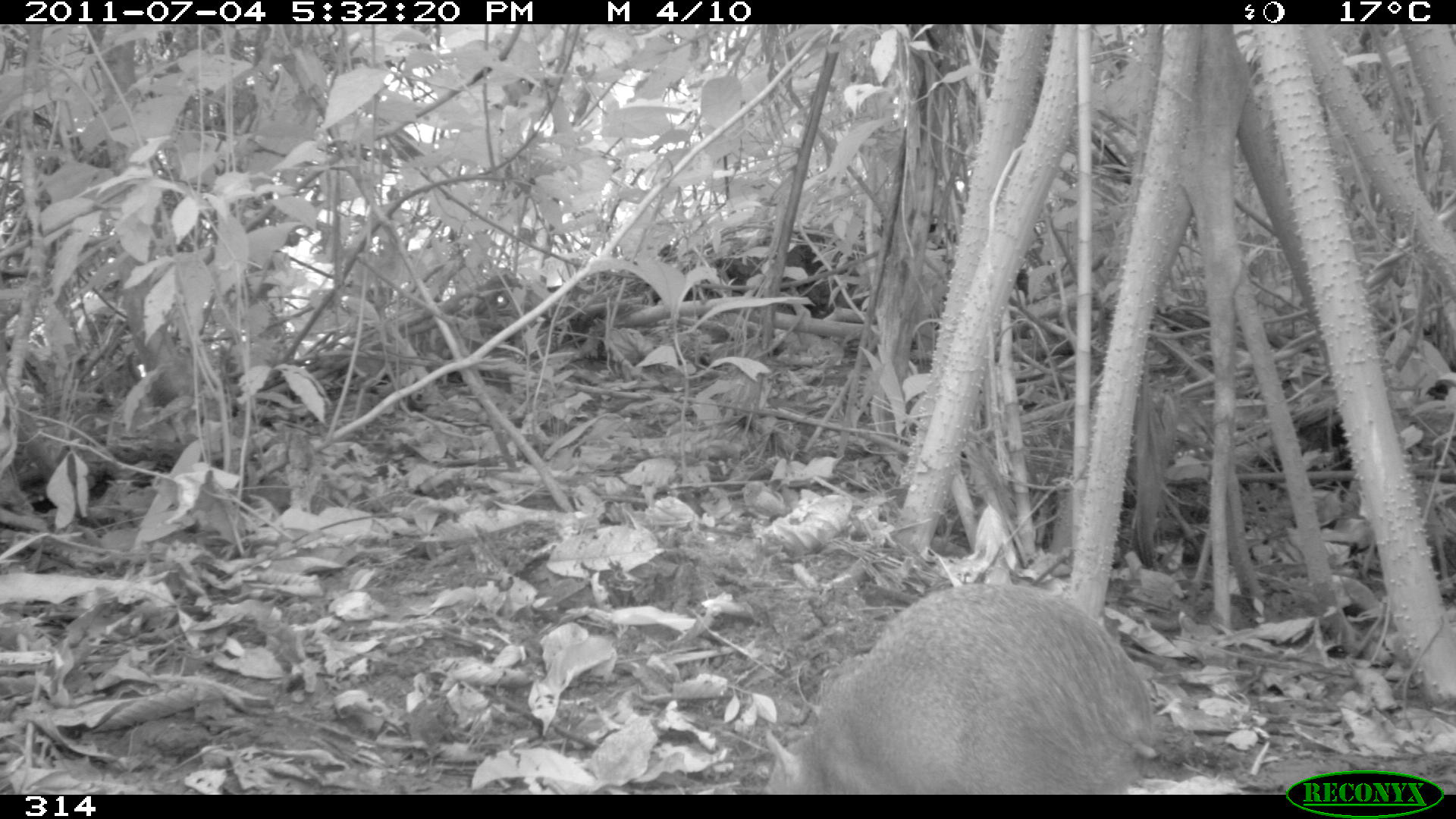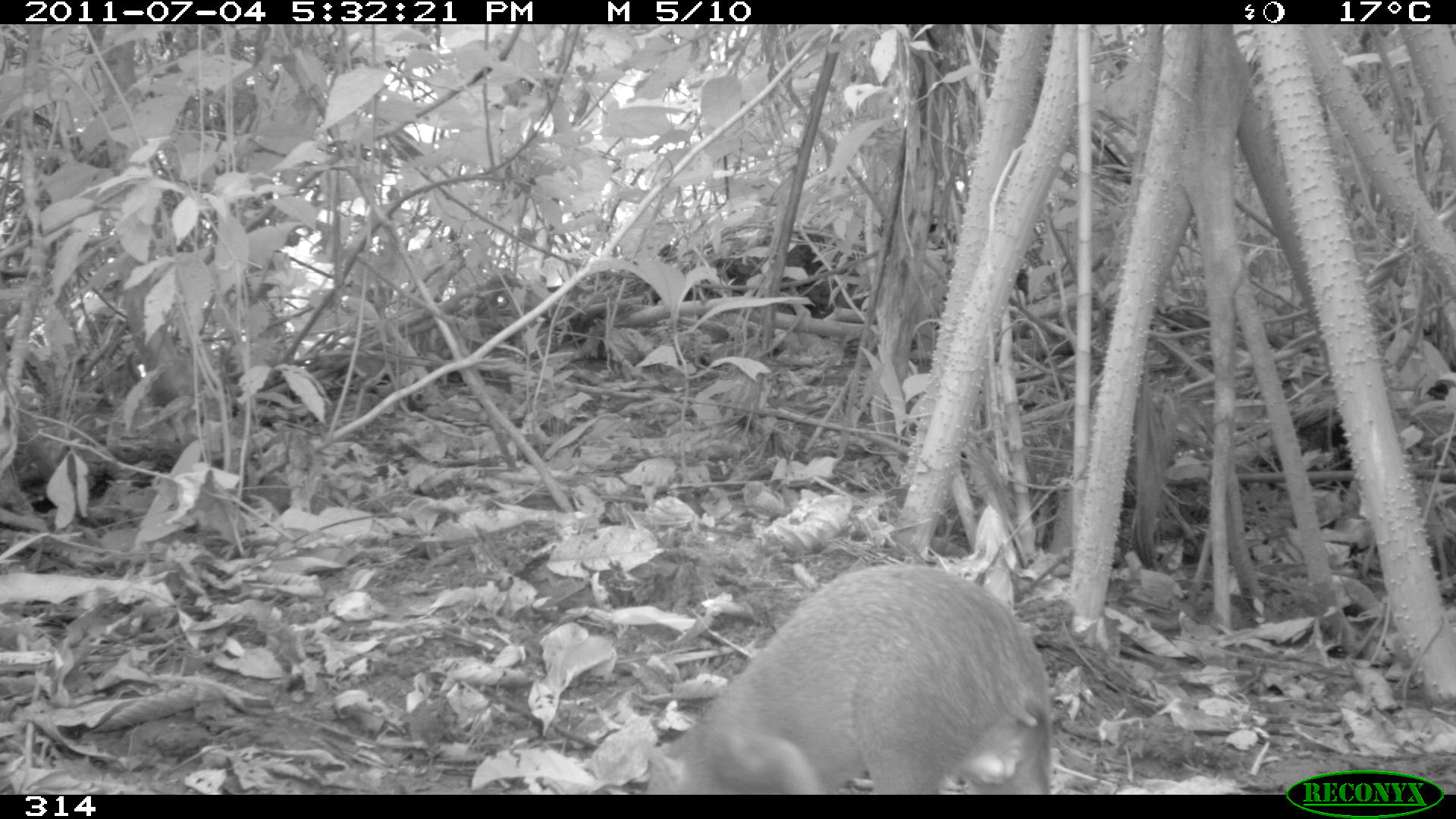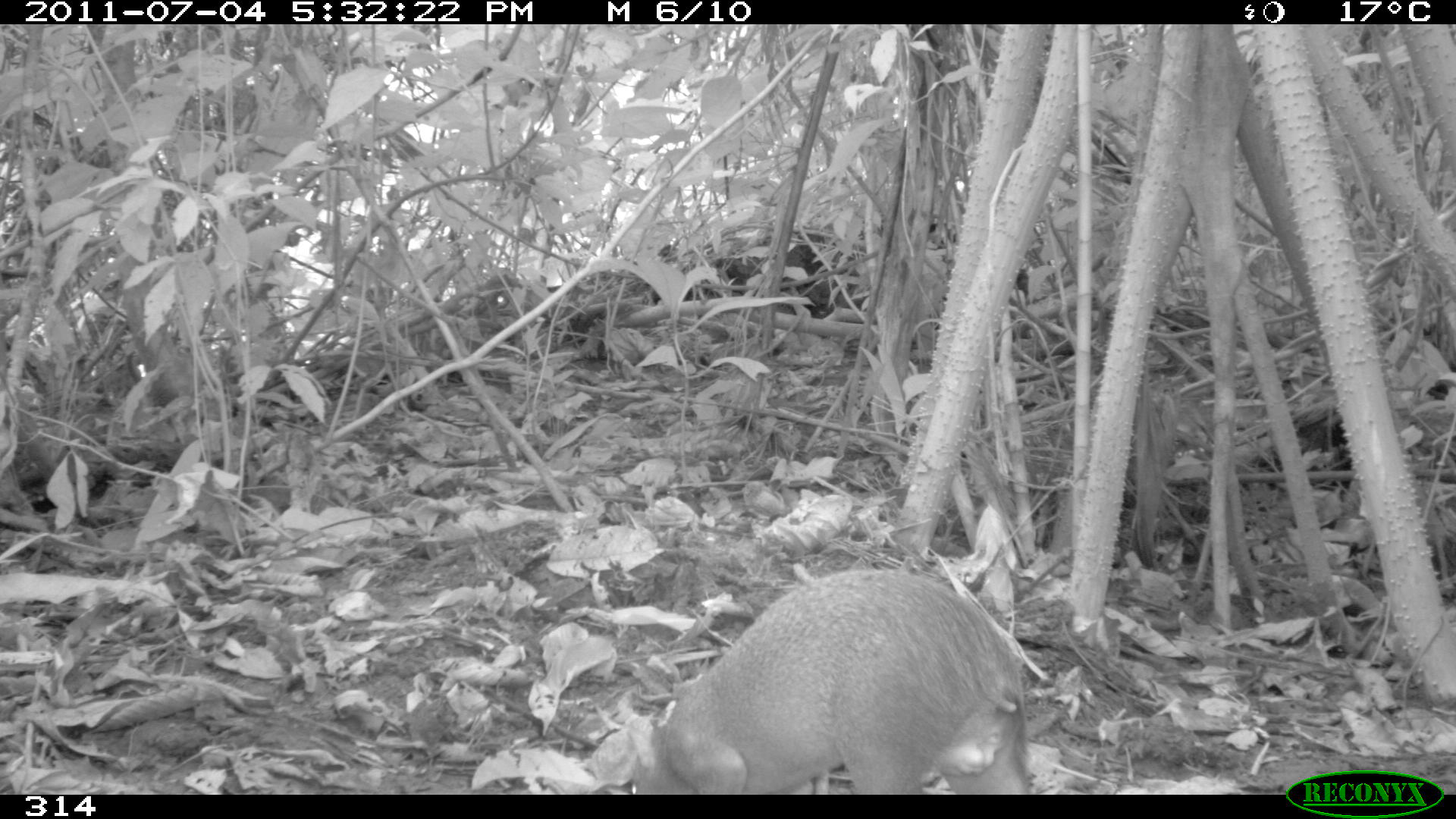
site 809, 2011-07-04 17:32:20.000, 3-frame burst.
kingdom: Animalia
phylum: Chordata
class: Mammalia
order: Rodentia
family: Dasyproctidae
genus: Dasyprocta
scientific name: Dasyprocta punctata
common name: central american agouti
Dasyprocta punctata (central american agouti).